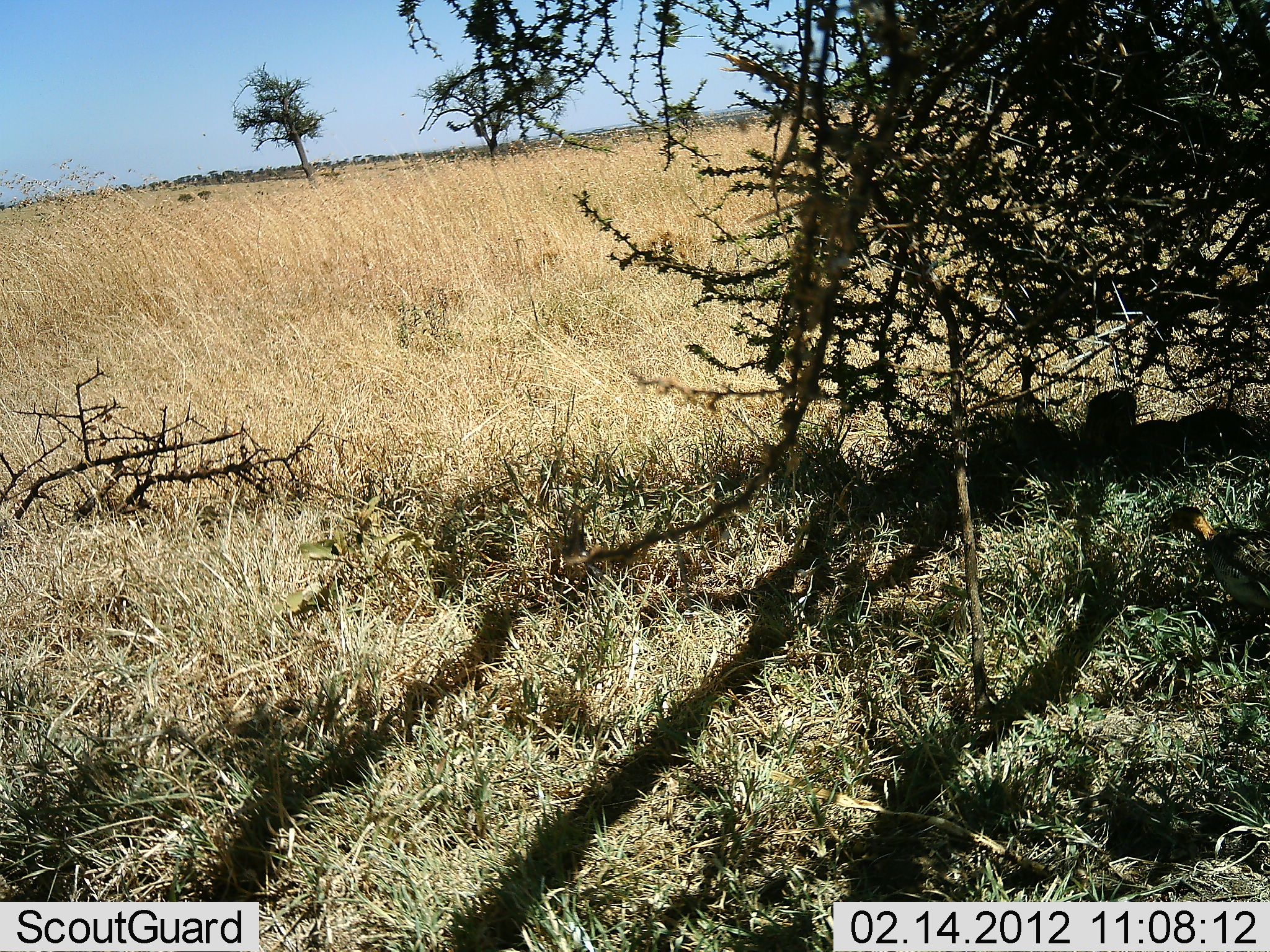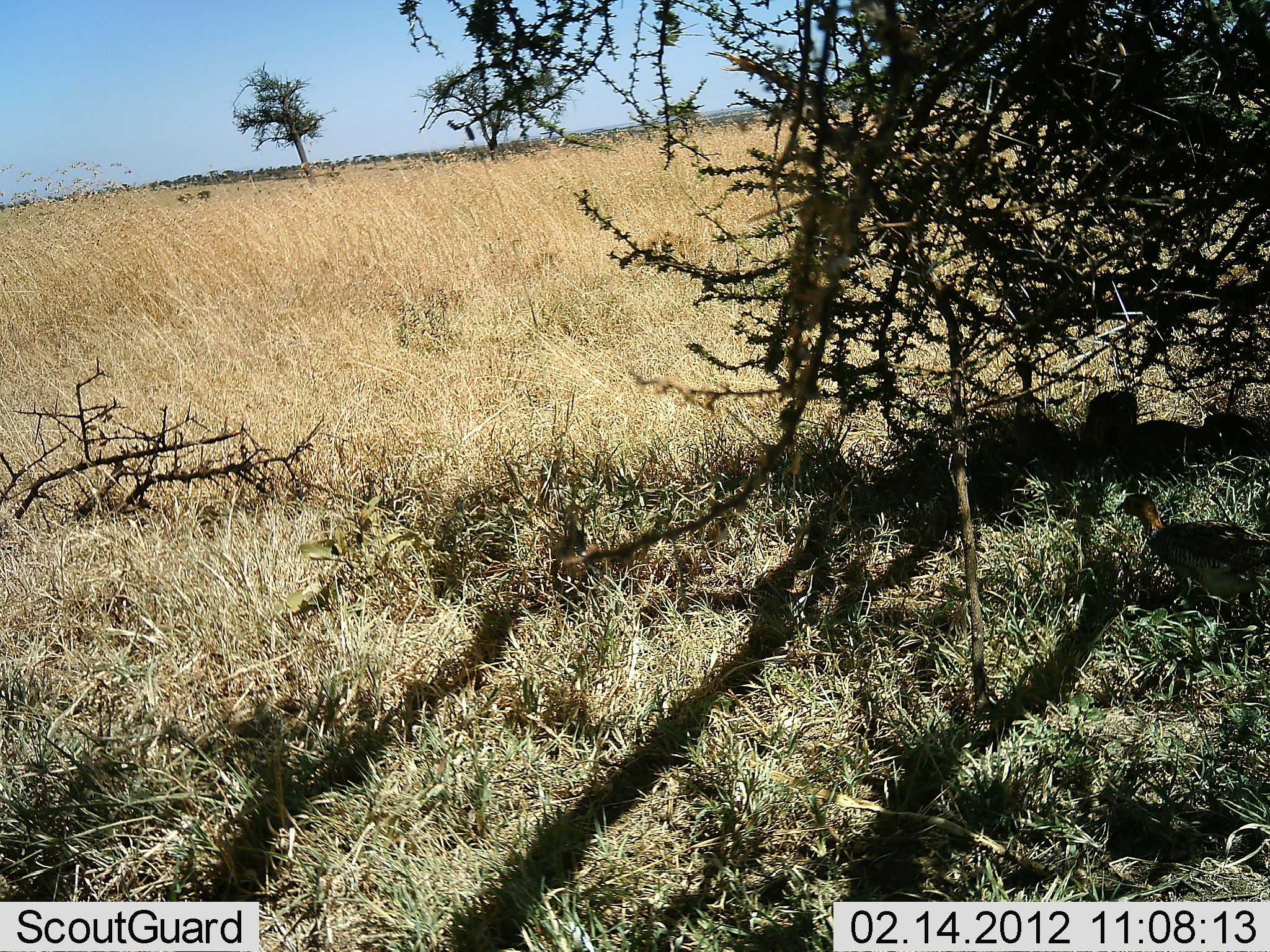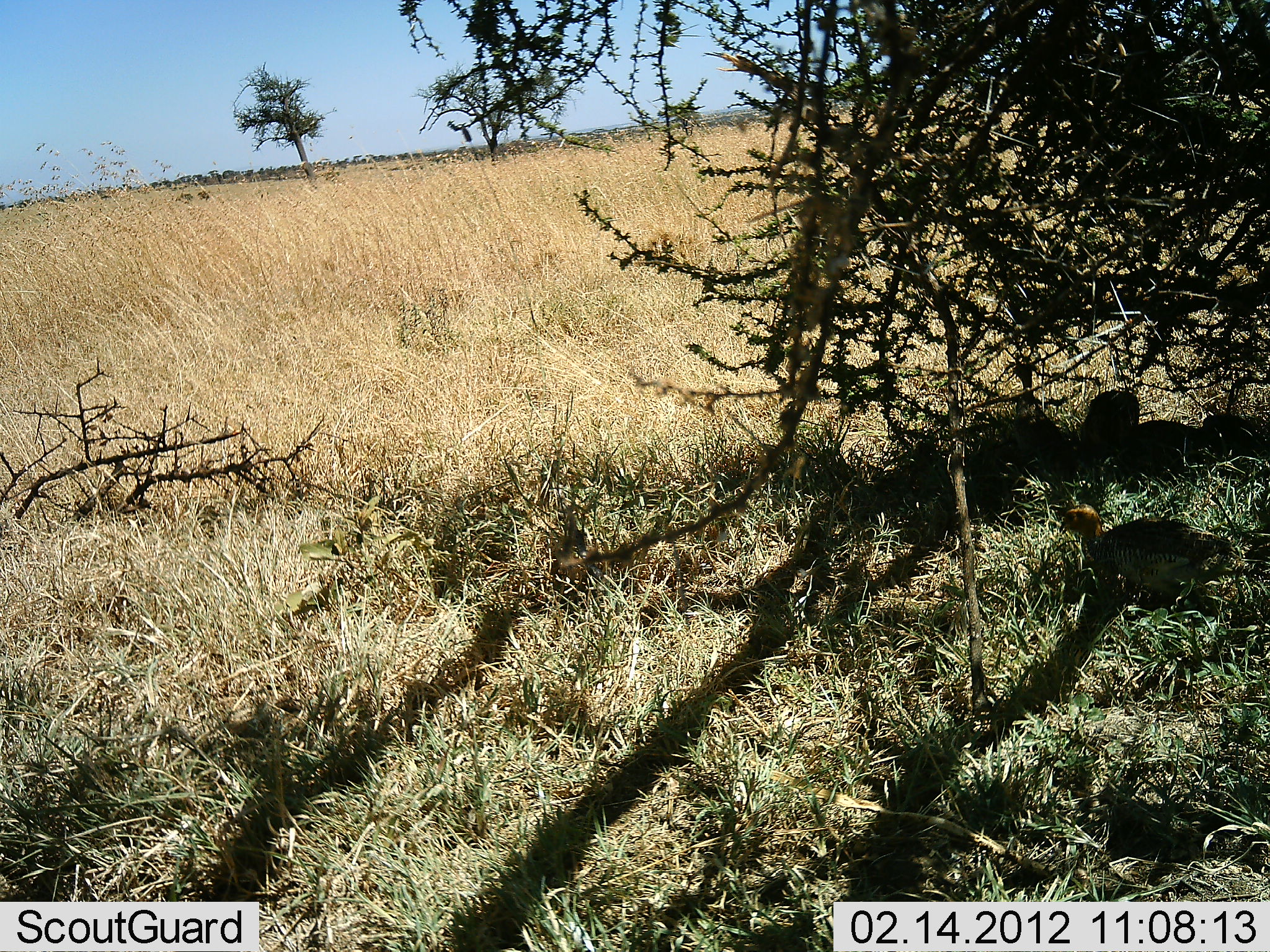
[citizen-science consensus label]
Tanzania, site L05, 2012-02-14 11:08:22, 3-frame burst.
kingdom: Animalia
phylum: Chordata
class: Aves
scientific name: Aves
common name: bird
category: otherbird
Otherbird (bird) (Aves), count 2. Behavior (volunteer vote fractions): standing 24%, resting 6%, moving 94%, interacting 0%. Young present (vote fraction): 0%. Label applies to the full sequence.